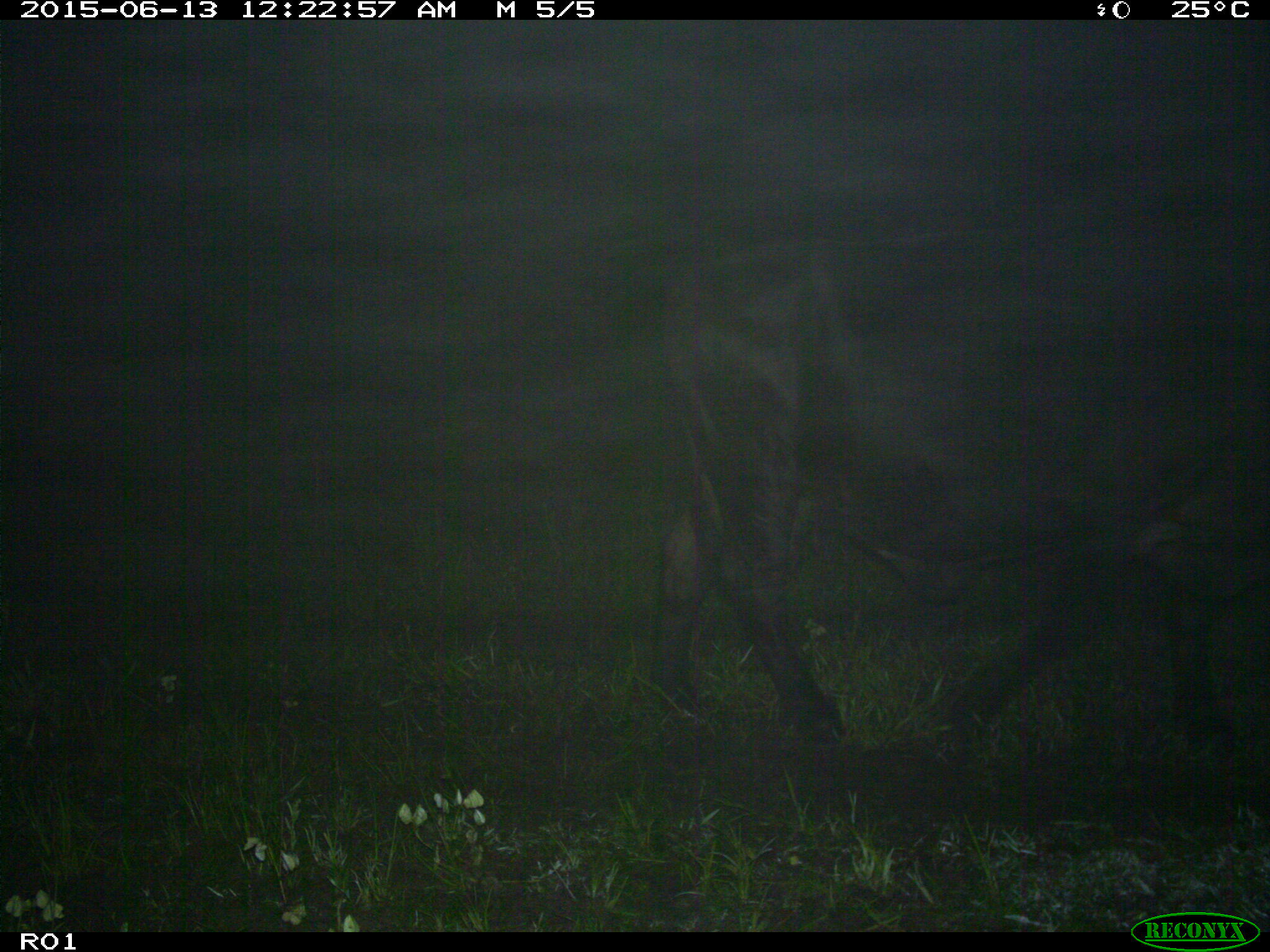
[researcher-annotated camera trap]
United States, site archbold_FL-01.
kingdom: Animalia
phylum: Chordata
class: Mammalia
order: Artiodactyla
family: Bovidae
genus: Bos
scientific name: Bos taurus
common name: domestic cow